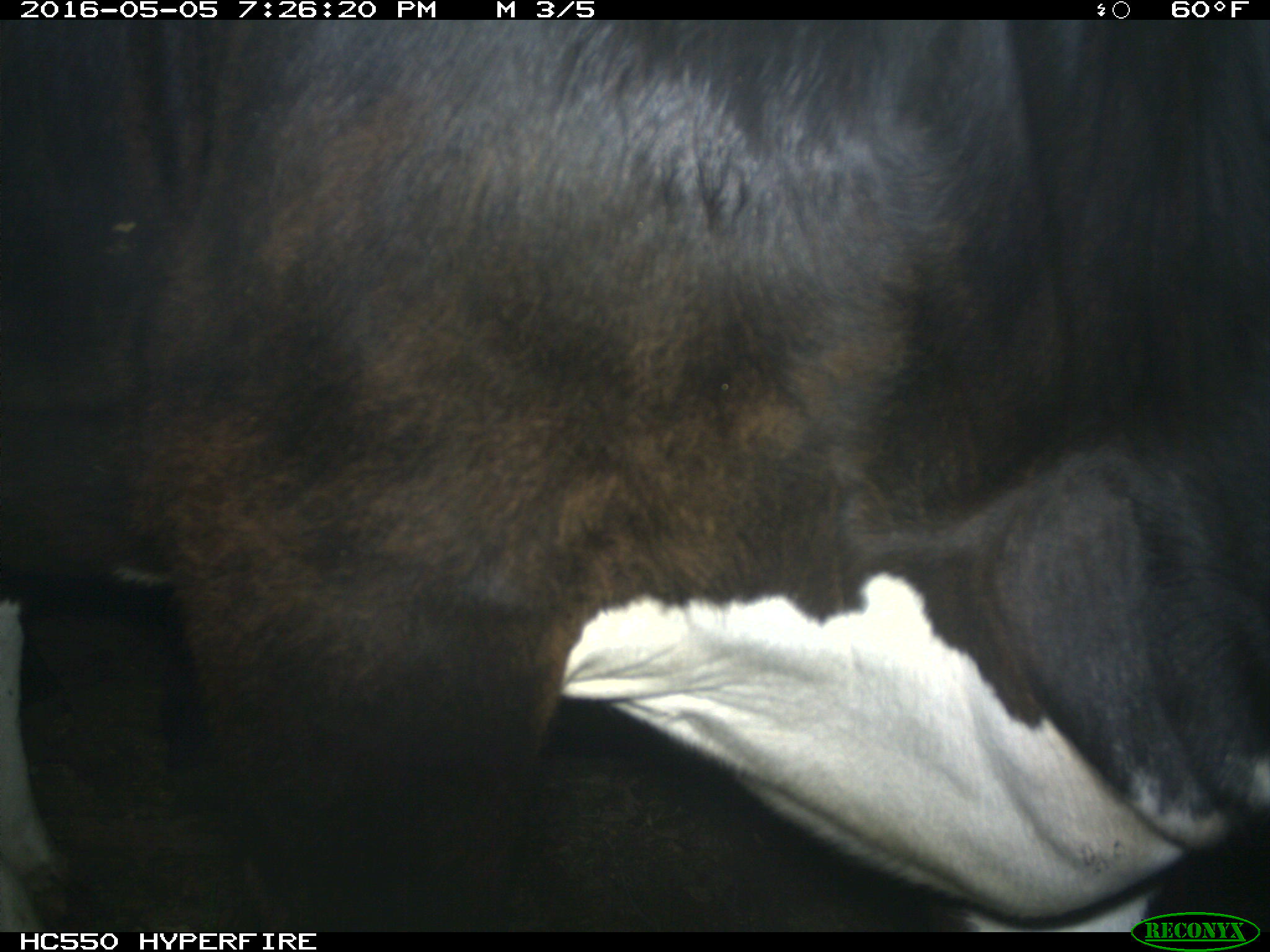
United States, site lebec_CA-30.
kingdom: Animalia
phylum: Chordata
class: Mammalia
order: Artiodactyla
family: Bovidae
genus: Bos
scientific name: Bos taurus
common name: domestic cow